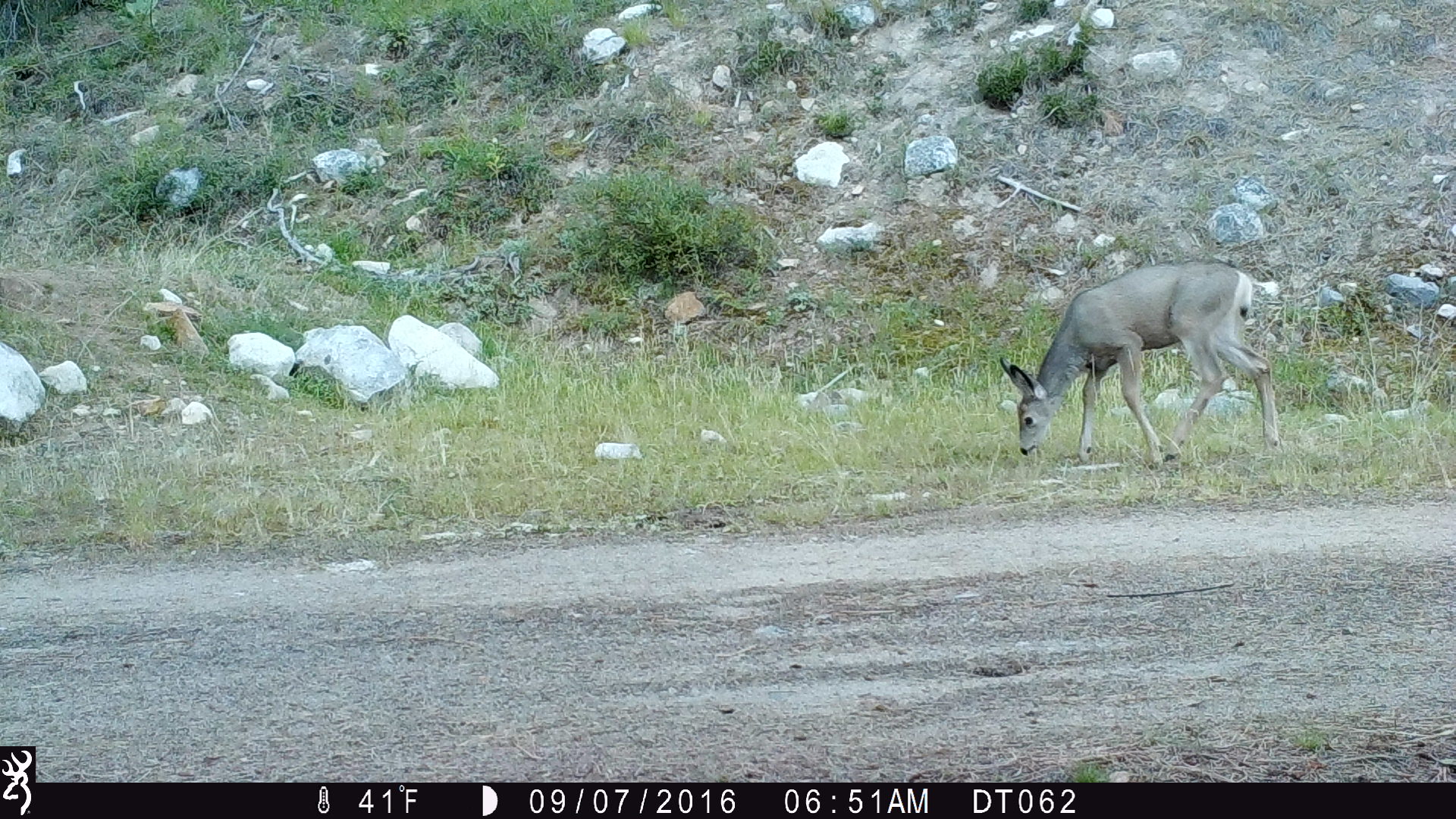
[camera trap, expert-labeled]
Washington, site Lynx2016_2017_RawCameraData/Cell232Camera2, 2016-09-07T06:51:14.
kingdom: Animalia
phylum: Chordata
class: Mammalia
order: Artiodactyla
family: Cervidae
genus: Odocoileus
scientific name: Odocoileus hemionus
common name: mule deer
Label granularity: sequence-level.